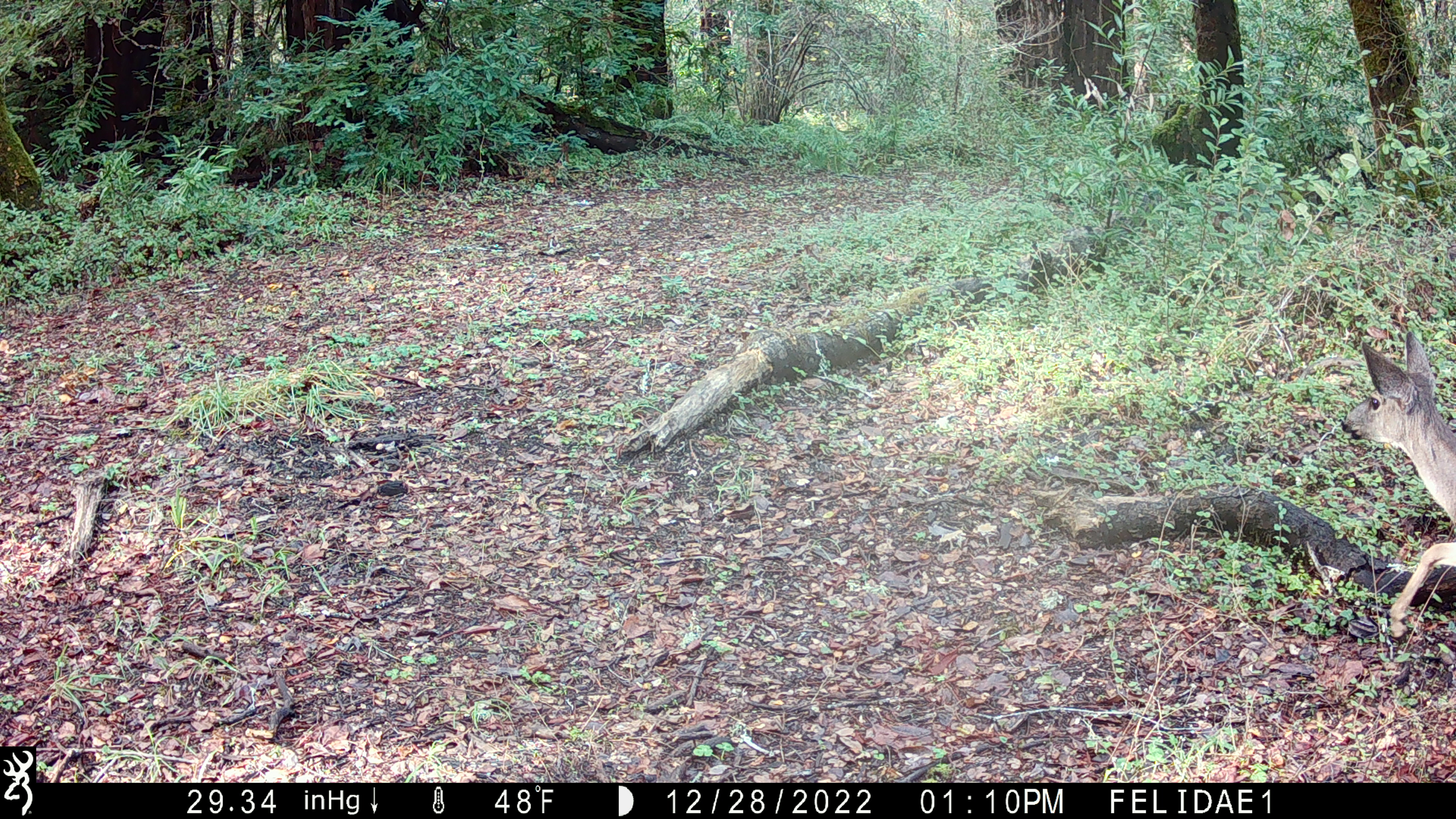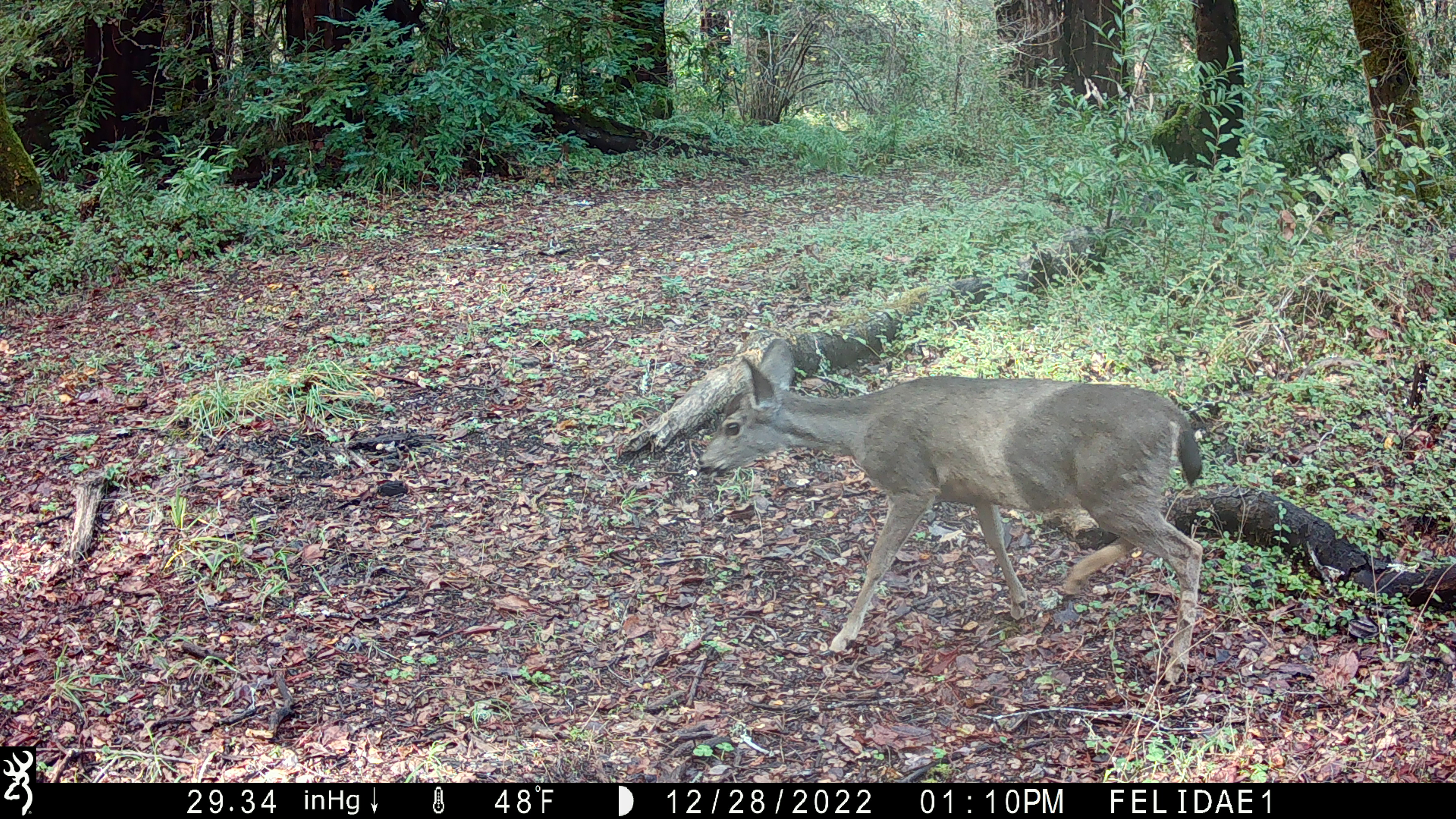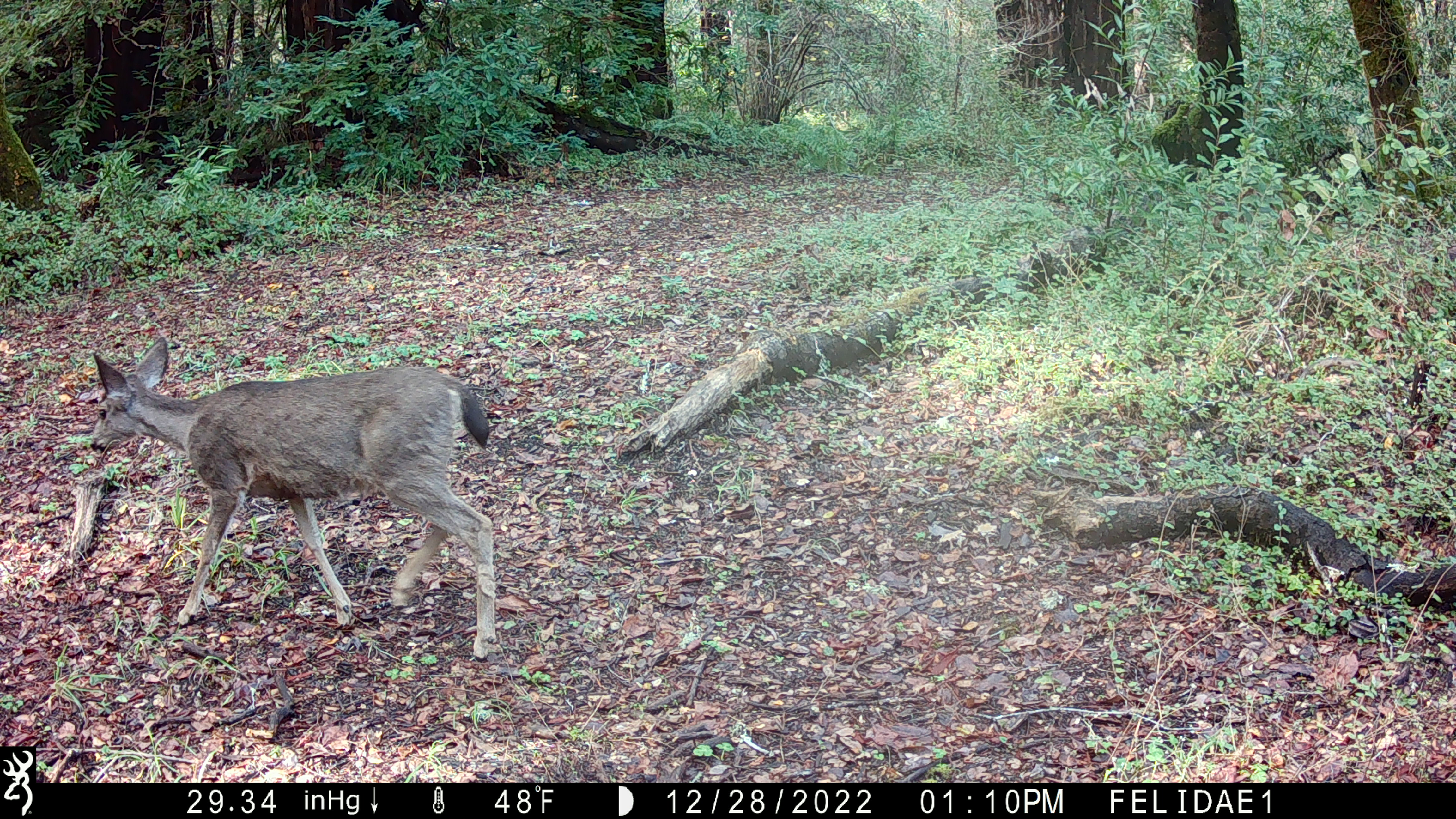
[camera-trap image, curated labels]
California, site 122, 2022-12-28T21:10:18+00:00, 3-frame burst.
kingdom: Animalia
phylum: Chordata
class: Mammalia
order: Artiodactyla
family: Cervidae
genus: Odocoileus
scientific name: Odocoileus hemionus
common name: mule deer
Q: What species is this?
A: Mule deer (Odocoileus hemionus).